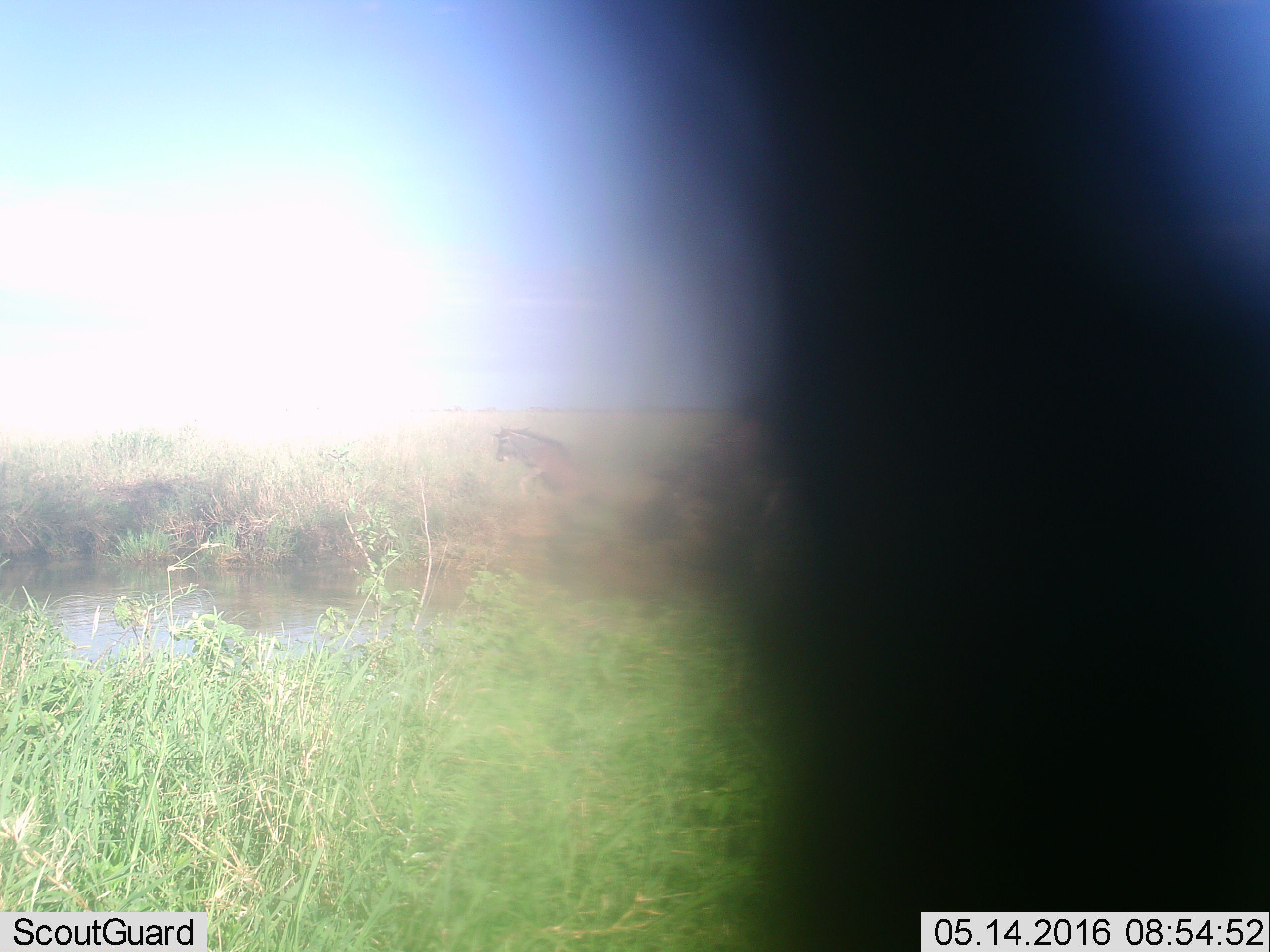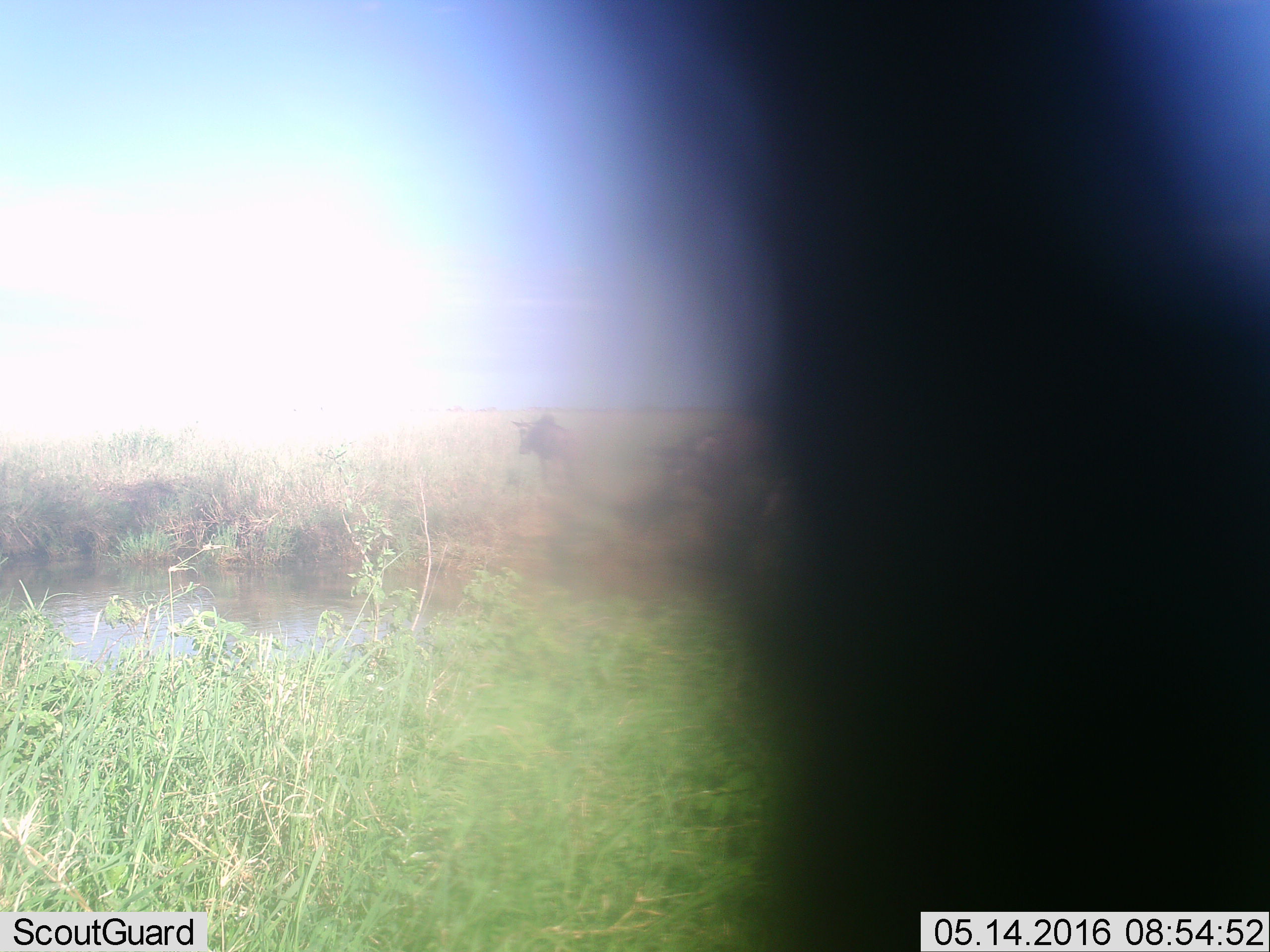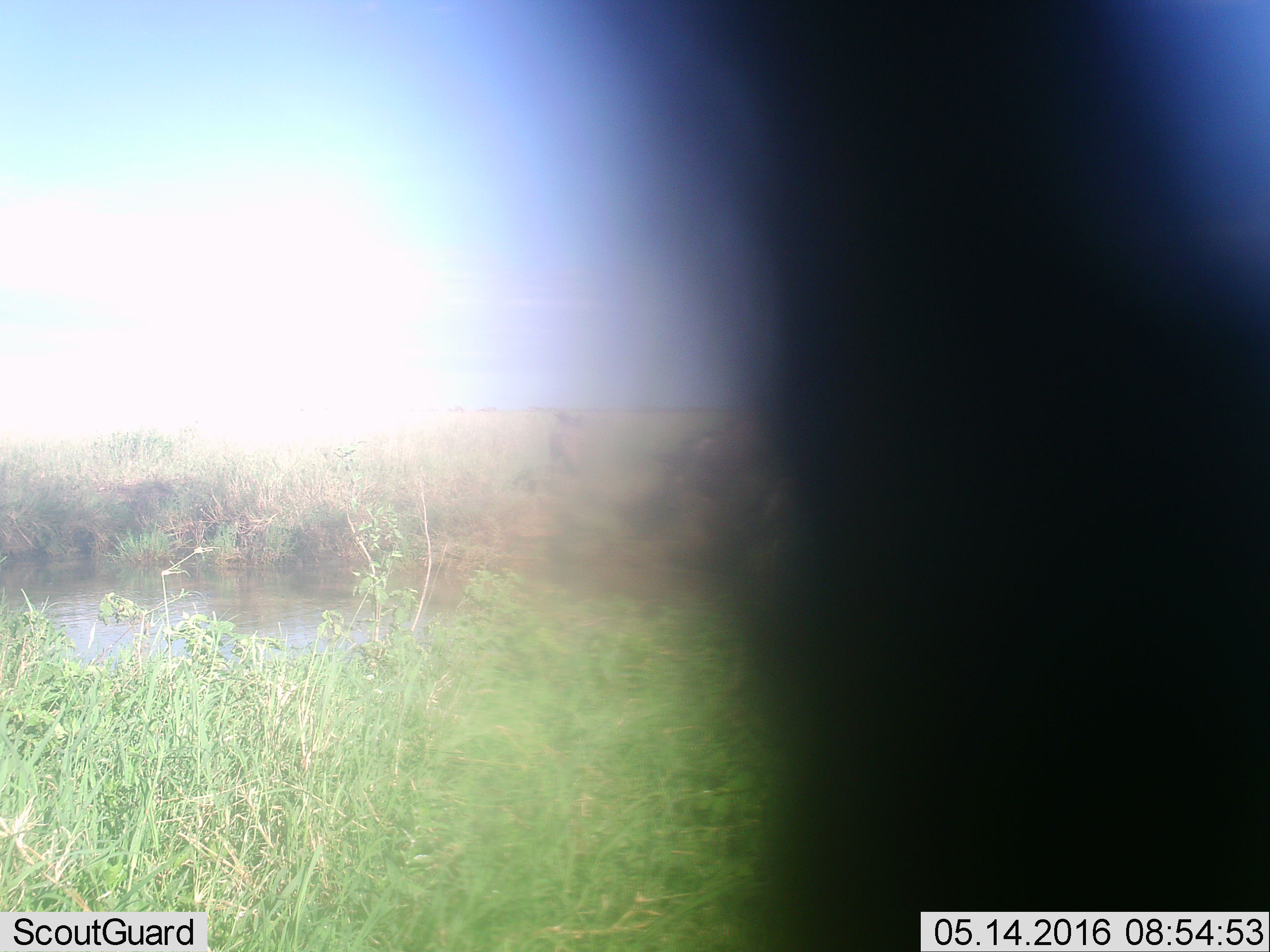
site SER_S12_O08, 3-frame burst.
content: unidentified animal